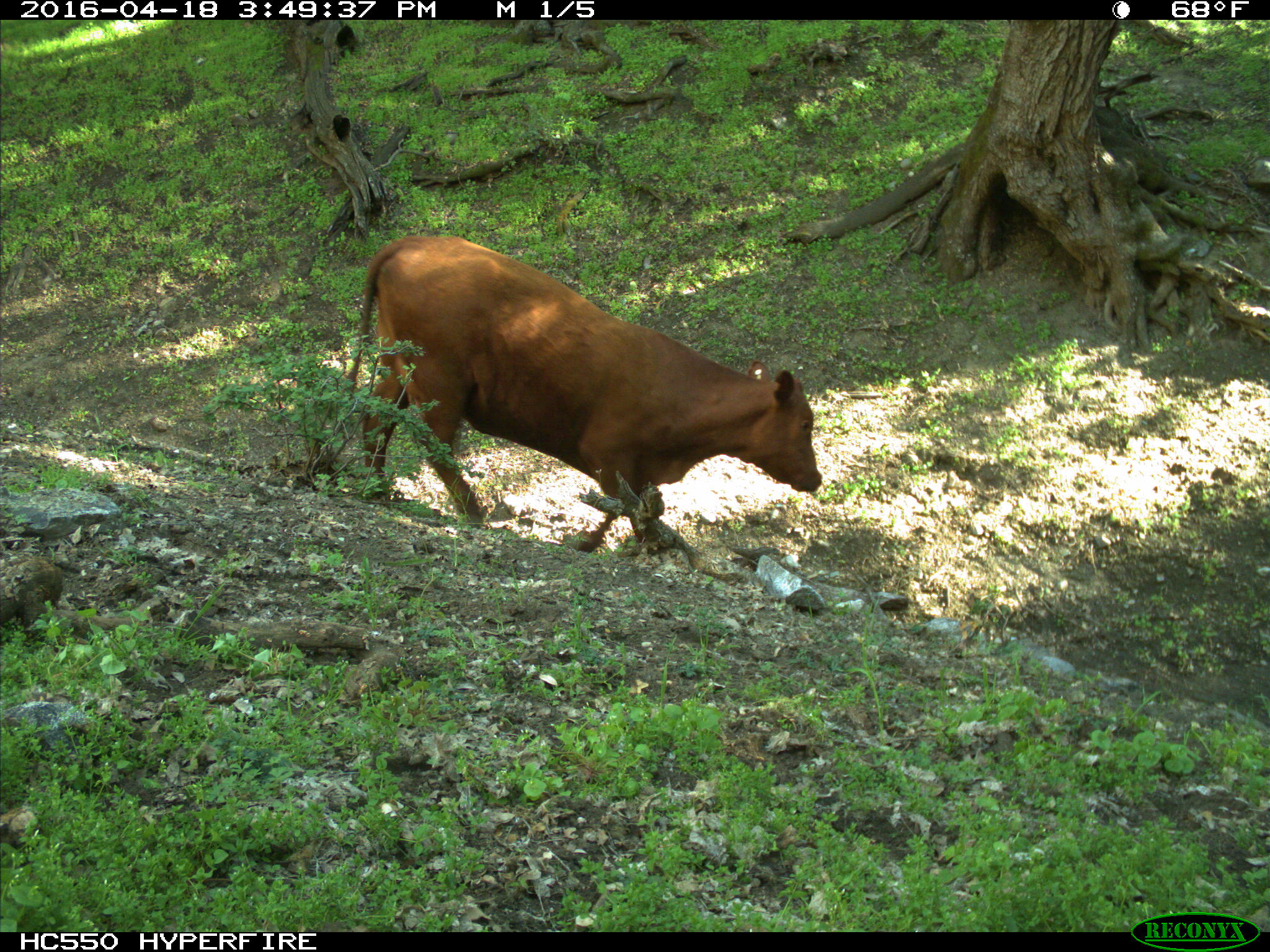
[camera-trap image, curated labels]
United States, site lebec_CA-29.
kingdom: Animalia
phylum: Chordata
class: Mammalia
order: Artiodactyla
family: Bovidae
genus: Bos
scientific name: Bos taurus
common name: domestic cow